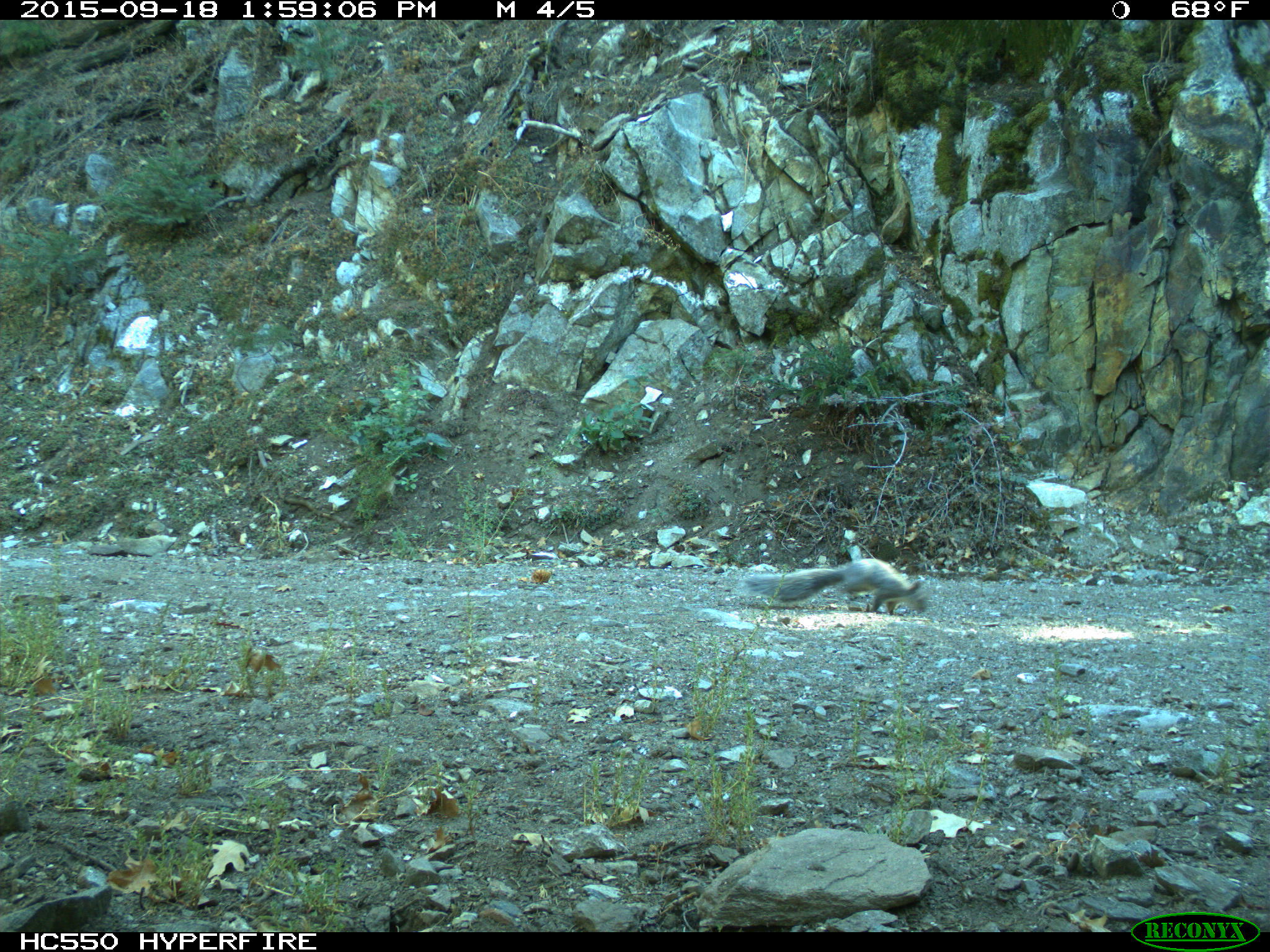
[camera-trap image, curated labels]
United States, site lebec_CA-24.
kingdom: Animalia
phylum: Chordata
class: Mammalia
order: Rodentia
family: Sciuridae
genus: Sciurus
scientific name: Sciurus carolinensis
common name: eastern gray squirrel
Sciurus carolinensis (eastern gray squirrel).